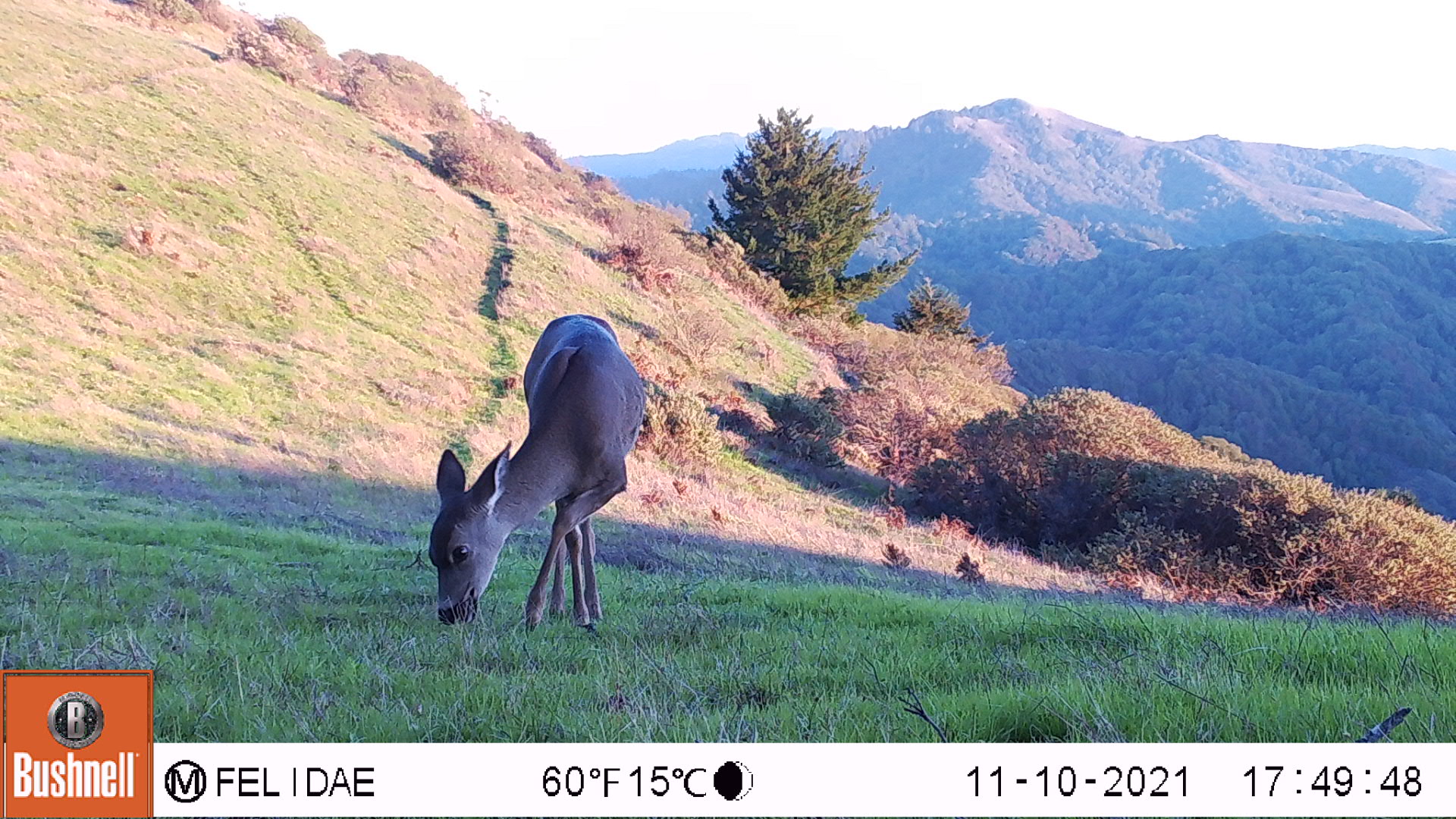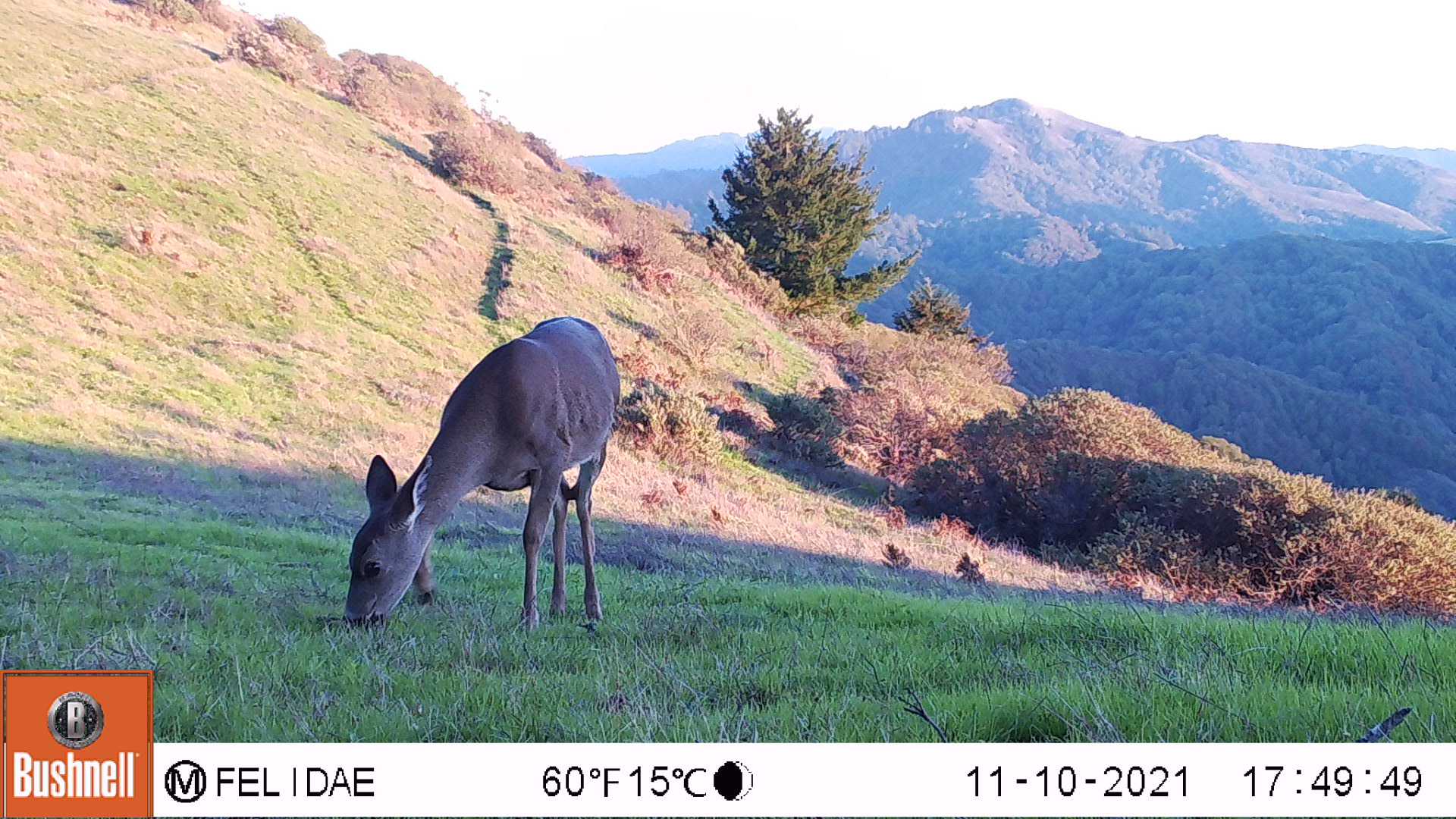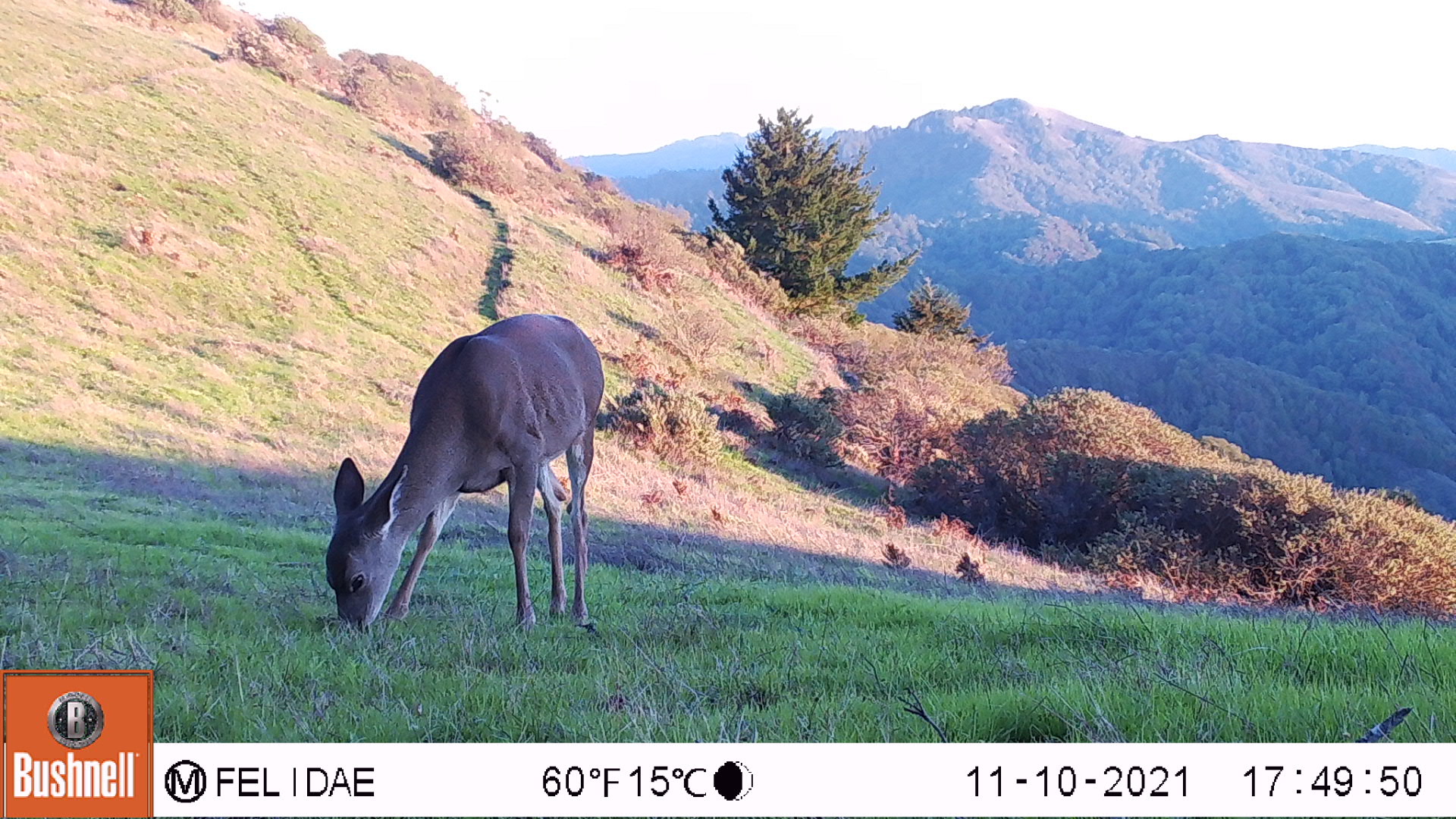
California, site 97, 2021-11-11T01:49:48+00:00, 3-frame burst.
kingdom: Animalia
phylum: Chordata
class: Mammalia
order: Artiodactyla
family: Cervidae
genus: Odocoileus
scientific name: Odocoileus hemionus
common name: mule deer